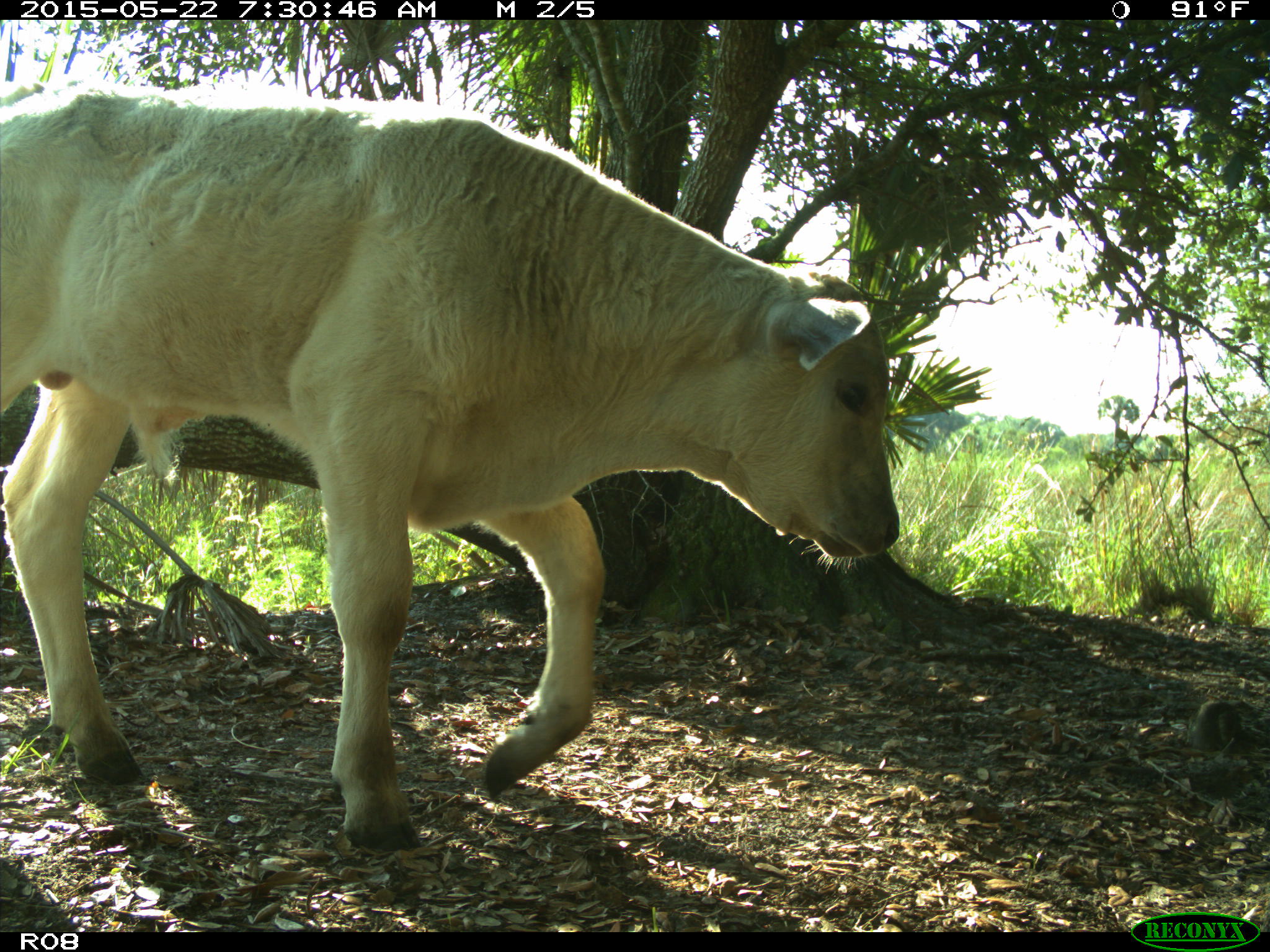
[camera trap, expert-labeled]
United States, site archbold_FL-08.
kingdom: Animalia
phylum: Chordata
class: Mammalia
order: Artiodactyla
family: Bovidae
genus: Bos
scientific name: Bos taurus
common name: domestic cow